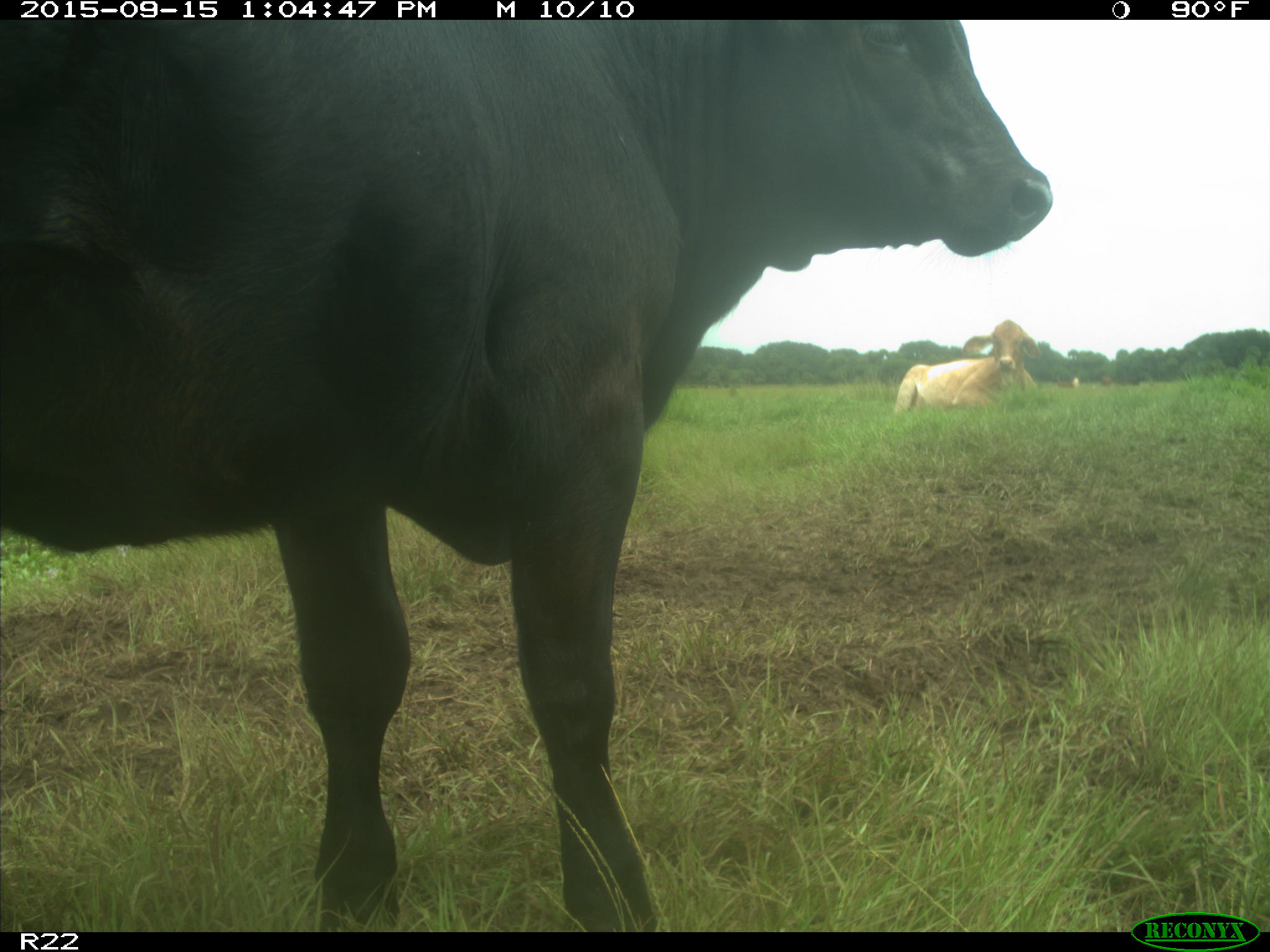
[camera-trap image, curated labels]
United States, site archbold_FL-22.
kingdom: Animalia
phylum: Chordata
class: Mammalia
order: Artiodactyla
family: Bovidae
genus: Bos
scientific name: Bos taurus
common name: domestic cow